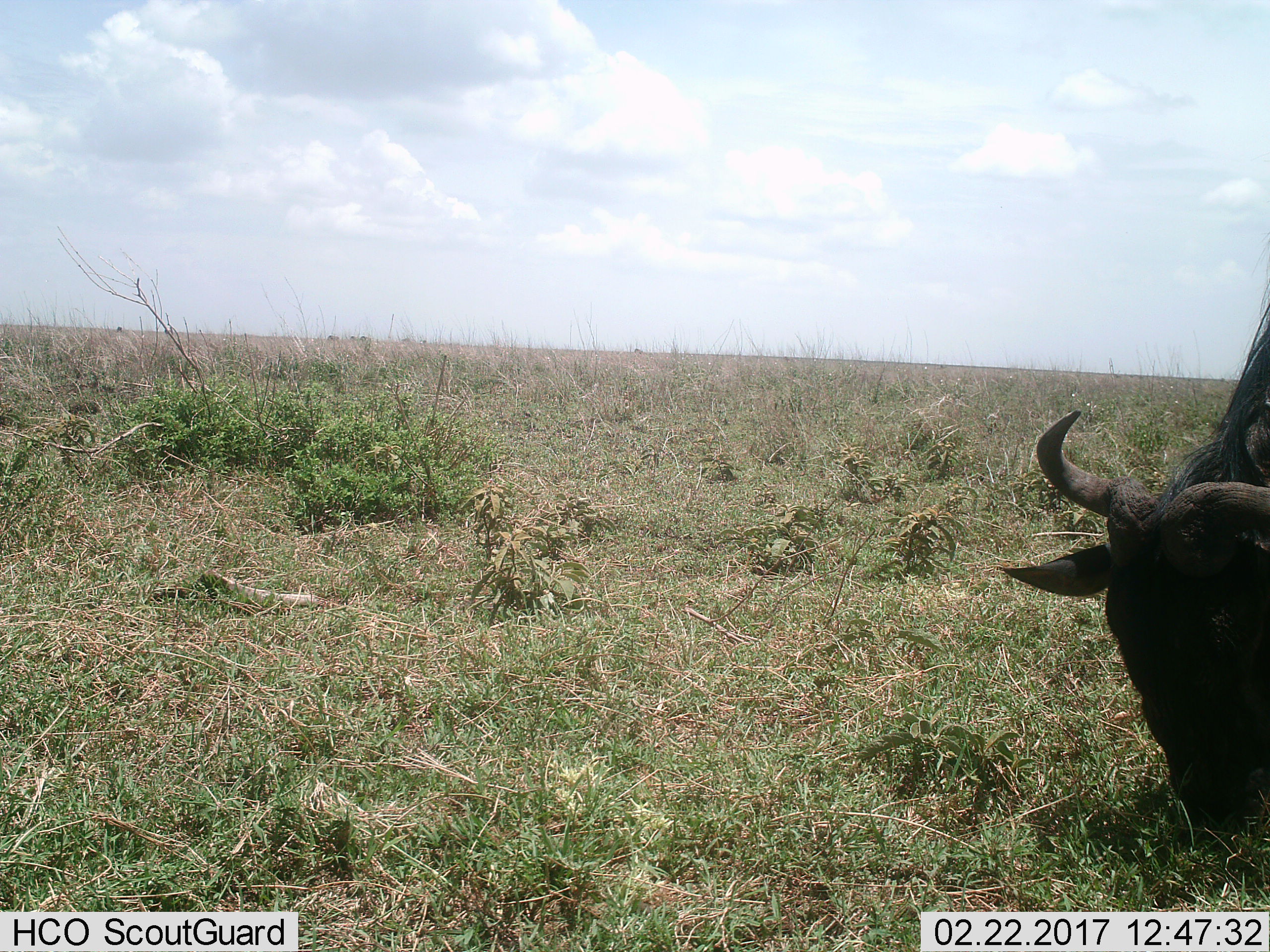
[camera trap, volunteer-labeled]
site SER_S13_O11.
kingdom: Animalia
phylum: Chordata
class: Mammalia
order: Artiodactyla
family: Bovidae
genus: Connochaetes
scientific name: Connochaetes taurinus taurinus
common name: blue wildebeest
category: wildebeestblue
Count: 1.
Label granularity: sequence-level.